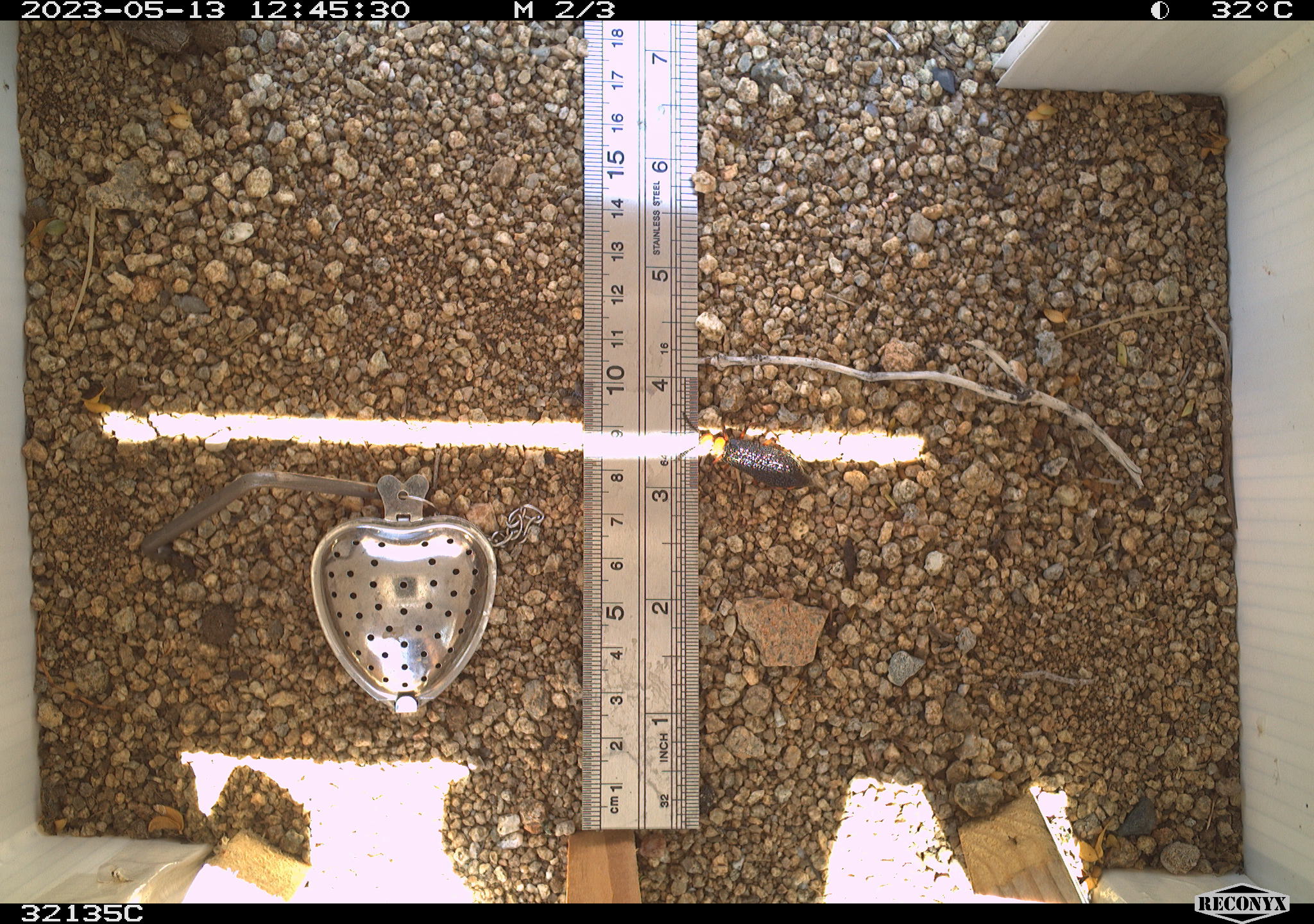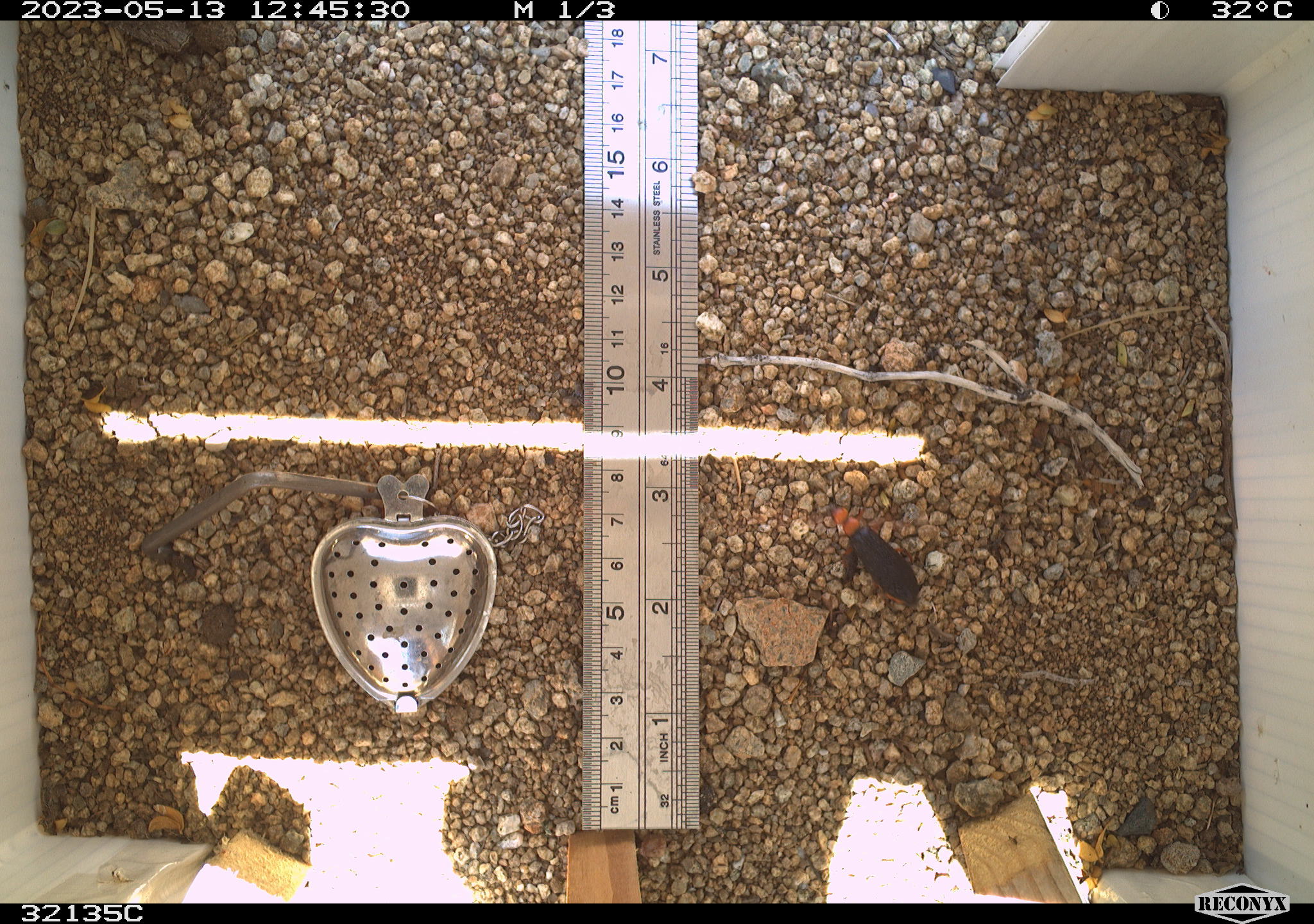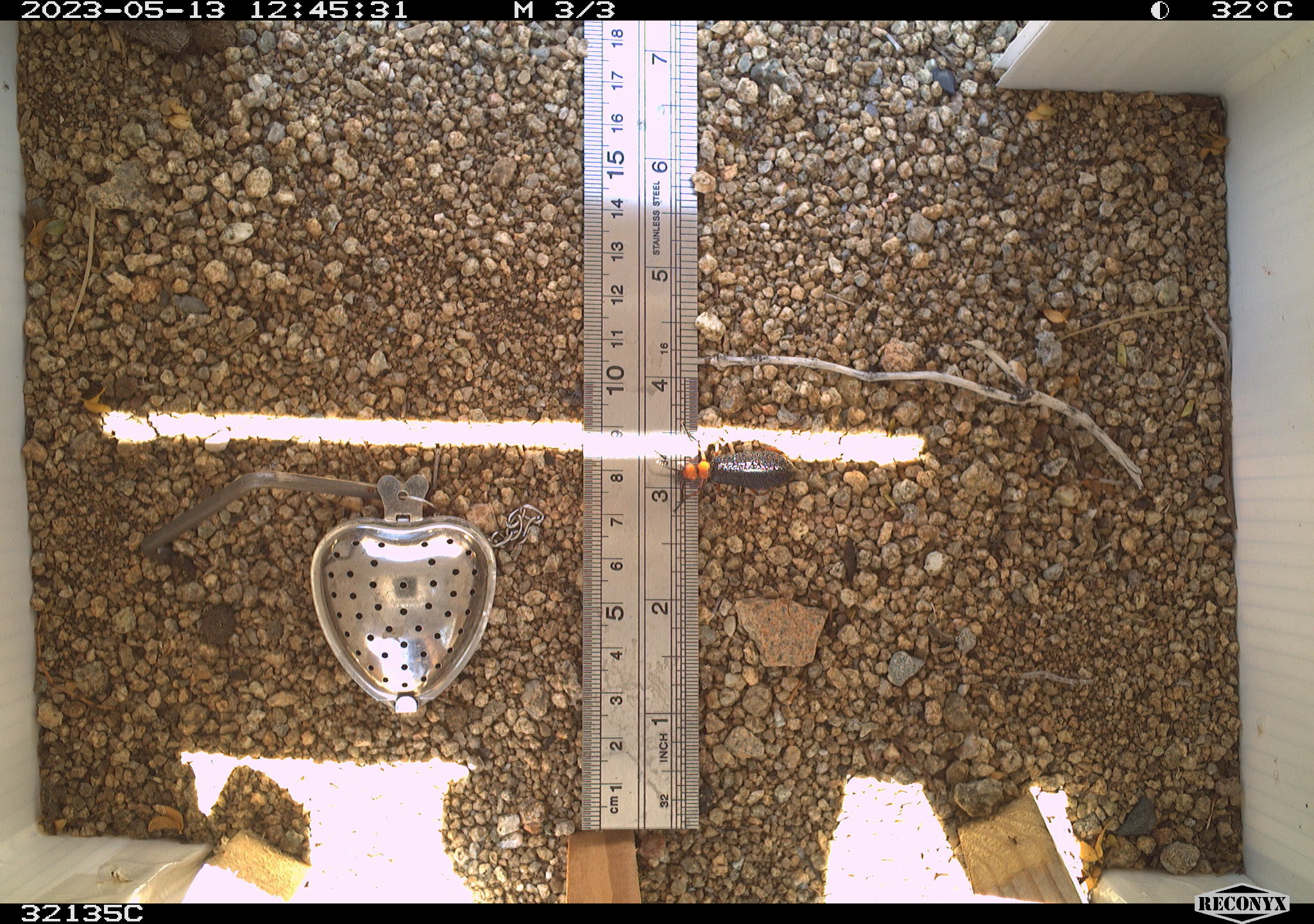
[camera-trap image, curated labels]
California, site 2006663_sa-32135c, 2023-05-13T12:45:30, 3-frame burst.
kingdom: Animalia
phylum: Arthropoda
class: Insecta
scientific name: Insecta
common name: insect